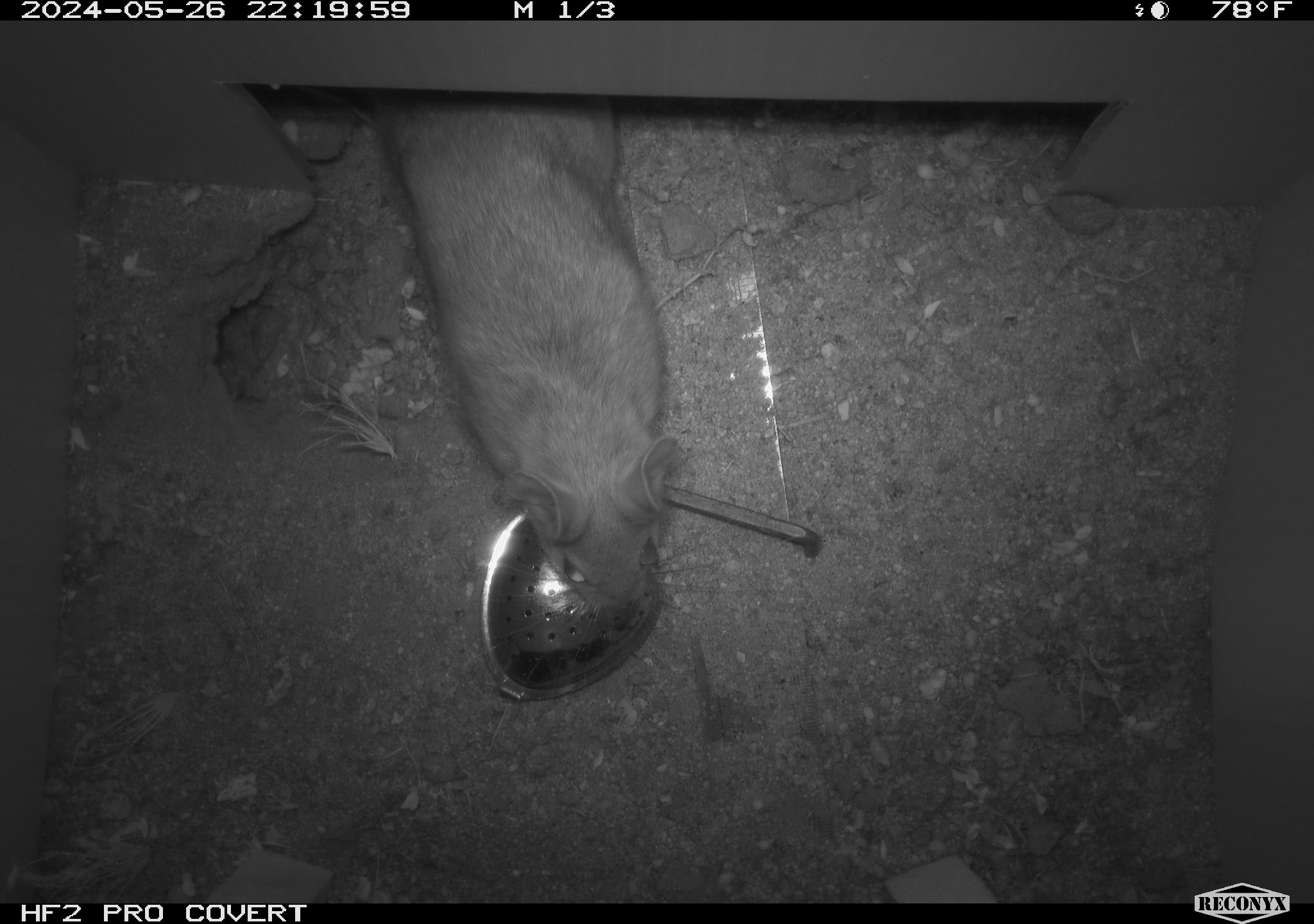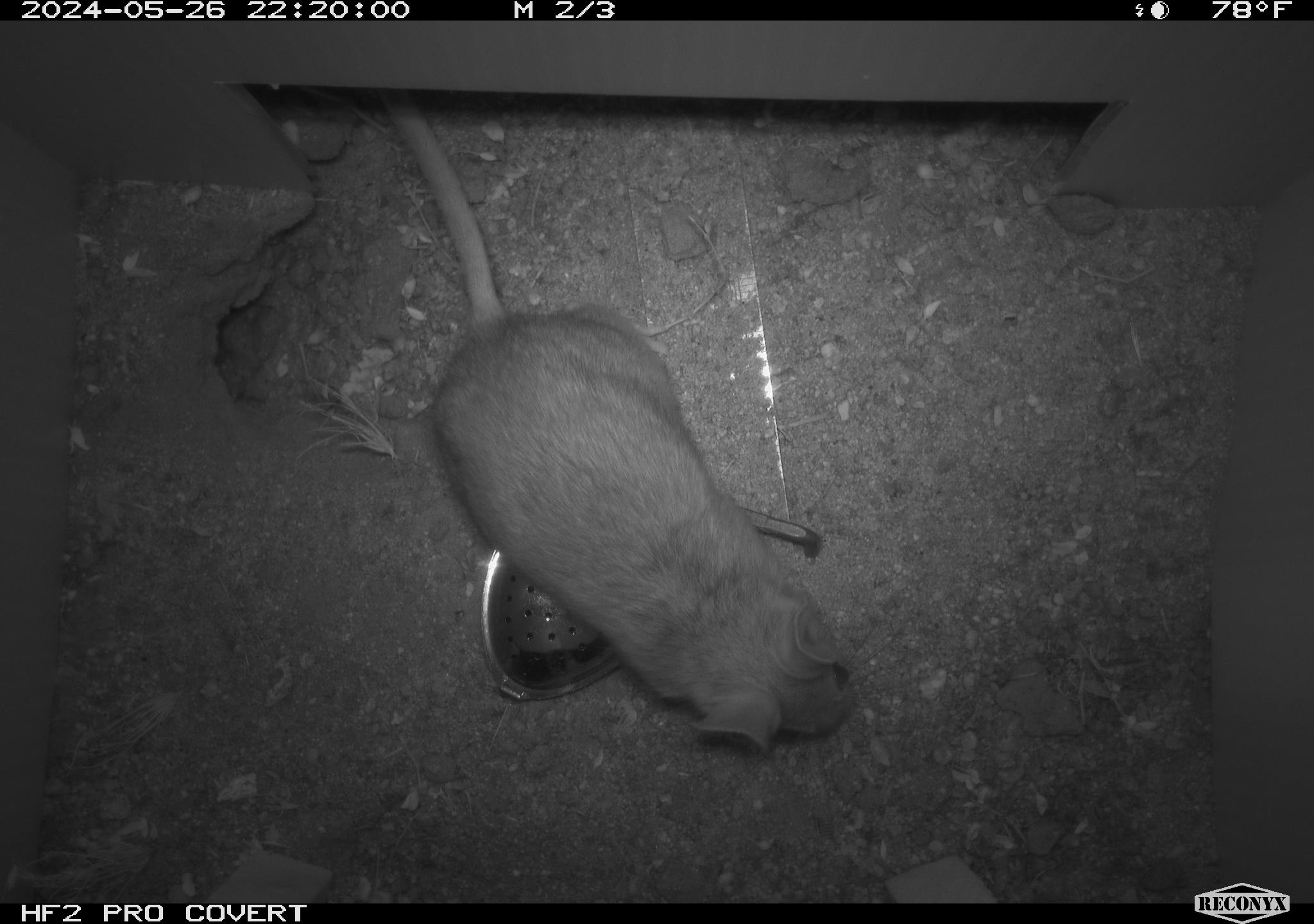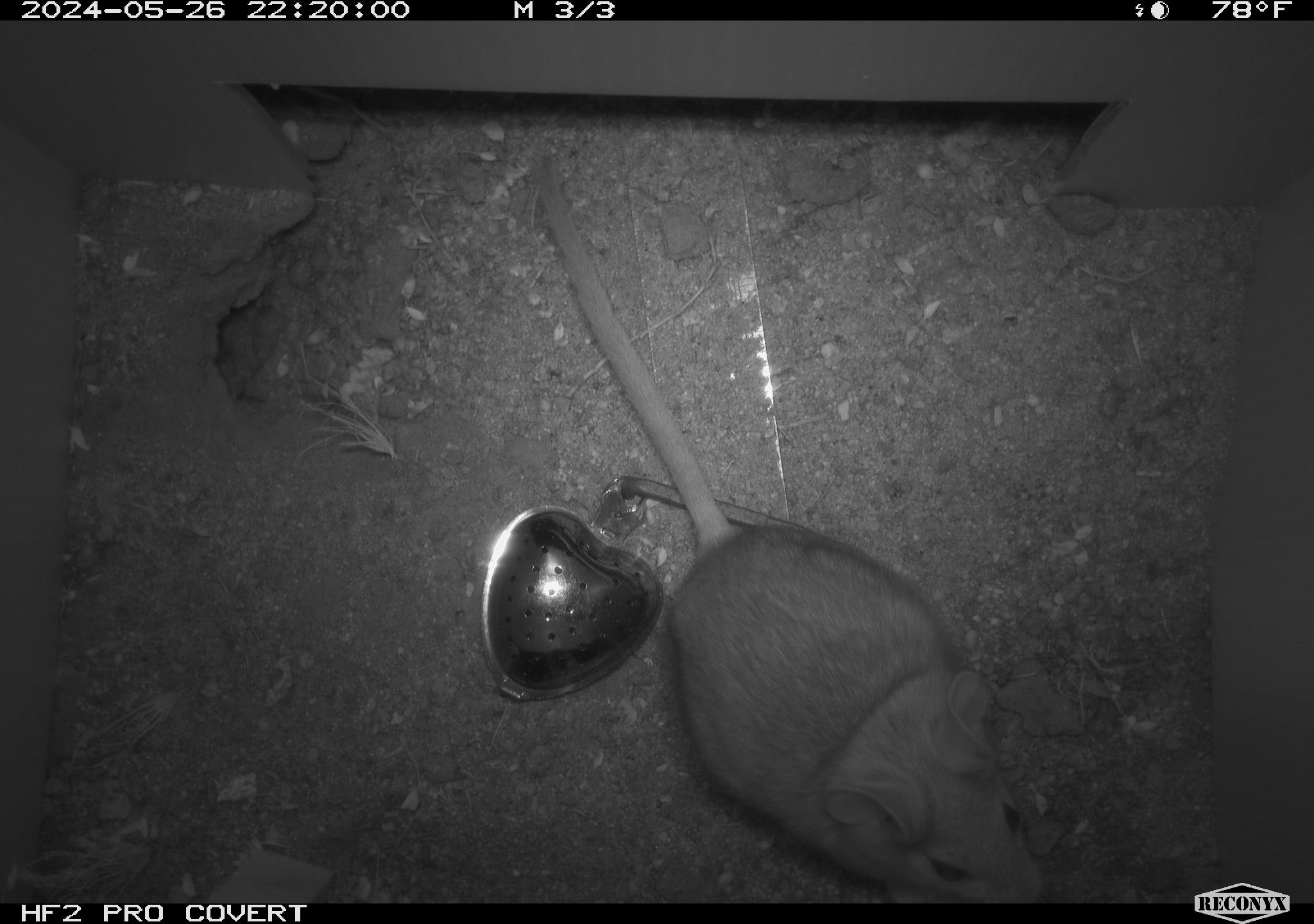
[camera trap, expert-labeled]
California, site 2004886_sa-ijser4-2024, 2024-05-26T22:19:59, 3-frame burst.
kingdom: Animalia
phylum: Chordata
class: Mammalia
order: Rodentia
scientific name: Rodentia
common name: woodrat or rat or mouse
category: woodrat or rat or mouse species